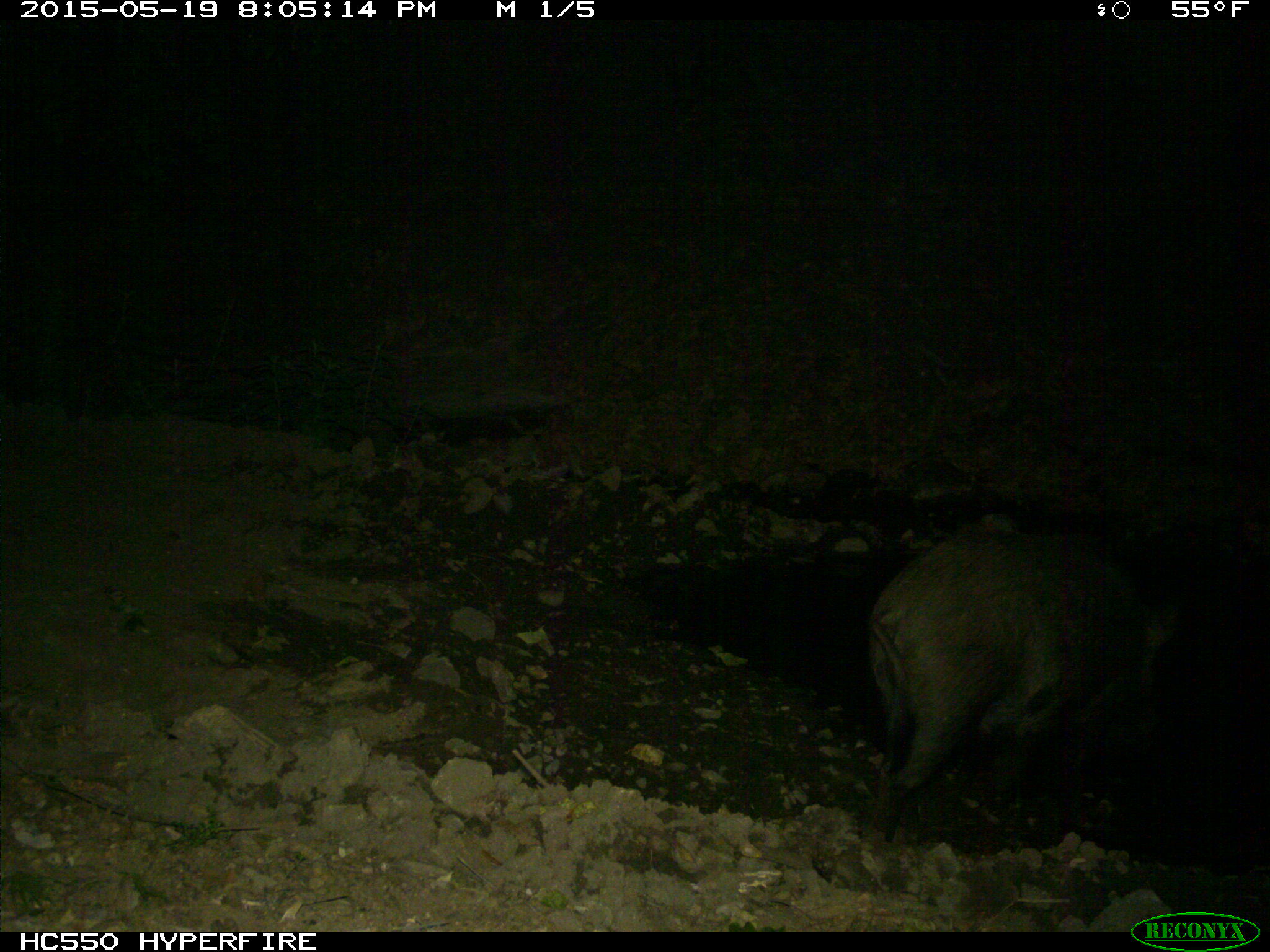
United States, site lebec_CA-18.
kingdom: Animalia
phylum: Chordata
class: Mammalia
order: Artiodactyla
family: Suidae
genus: Sus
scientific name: Sus scrofa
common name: wild boar